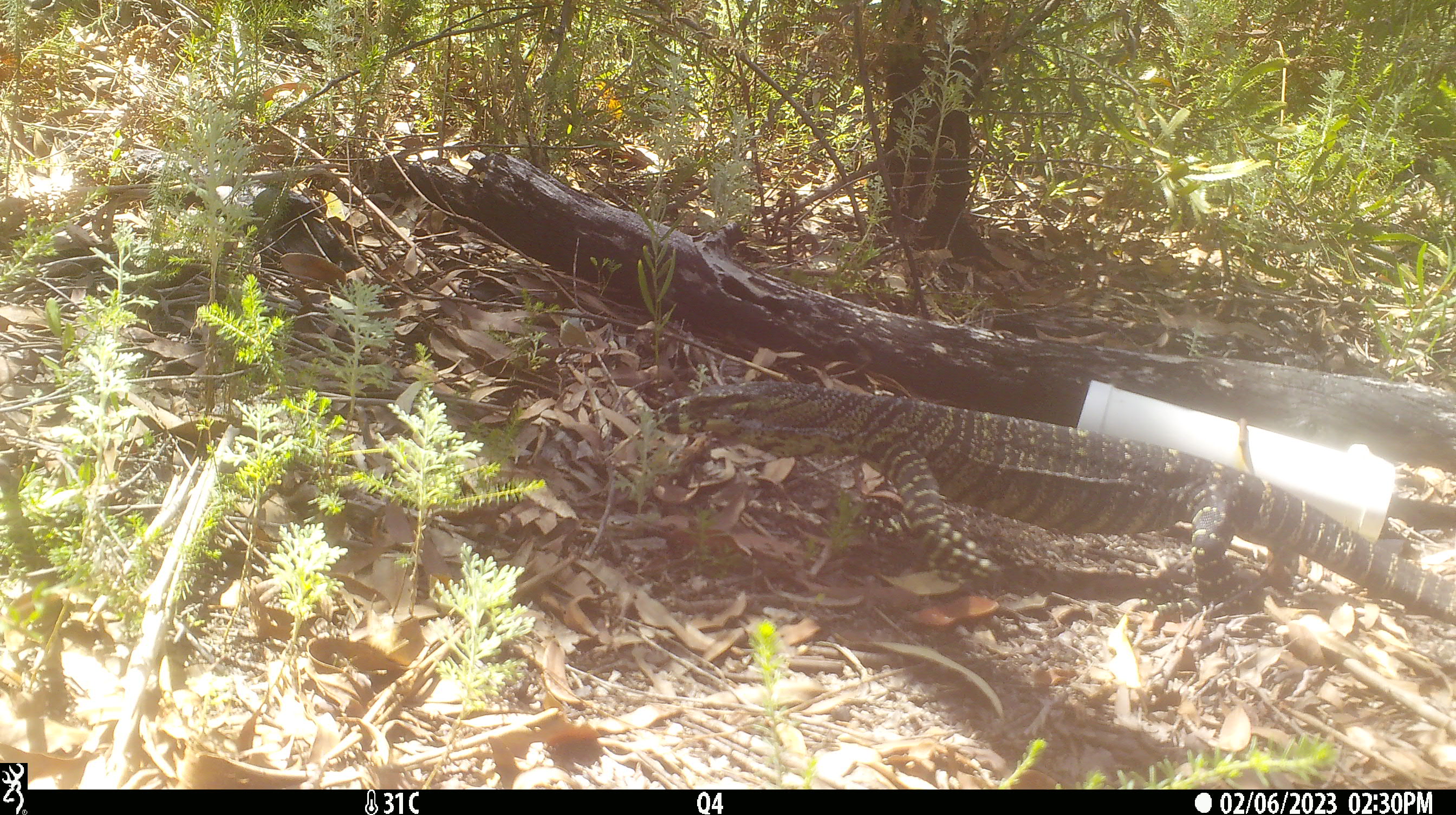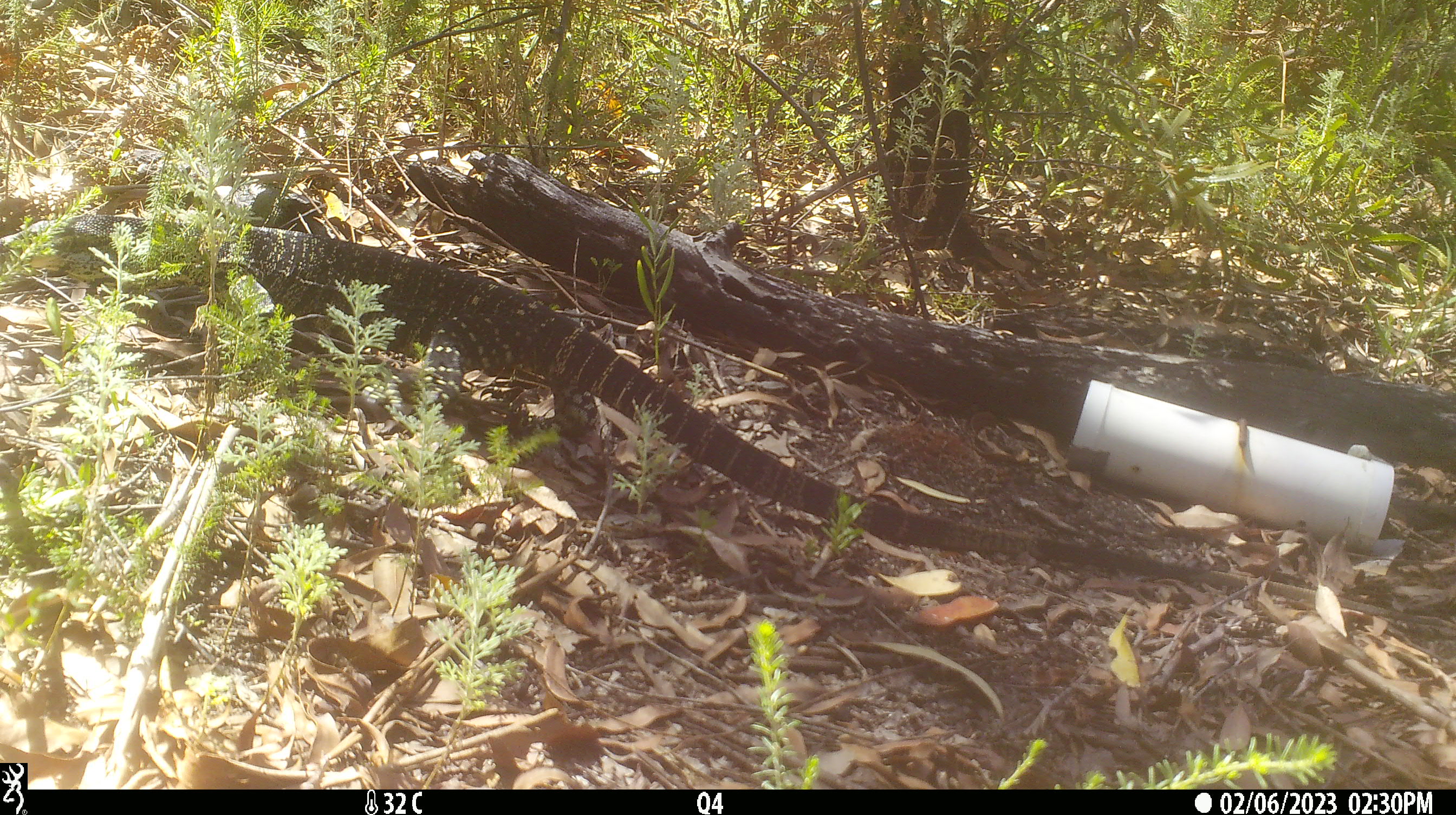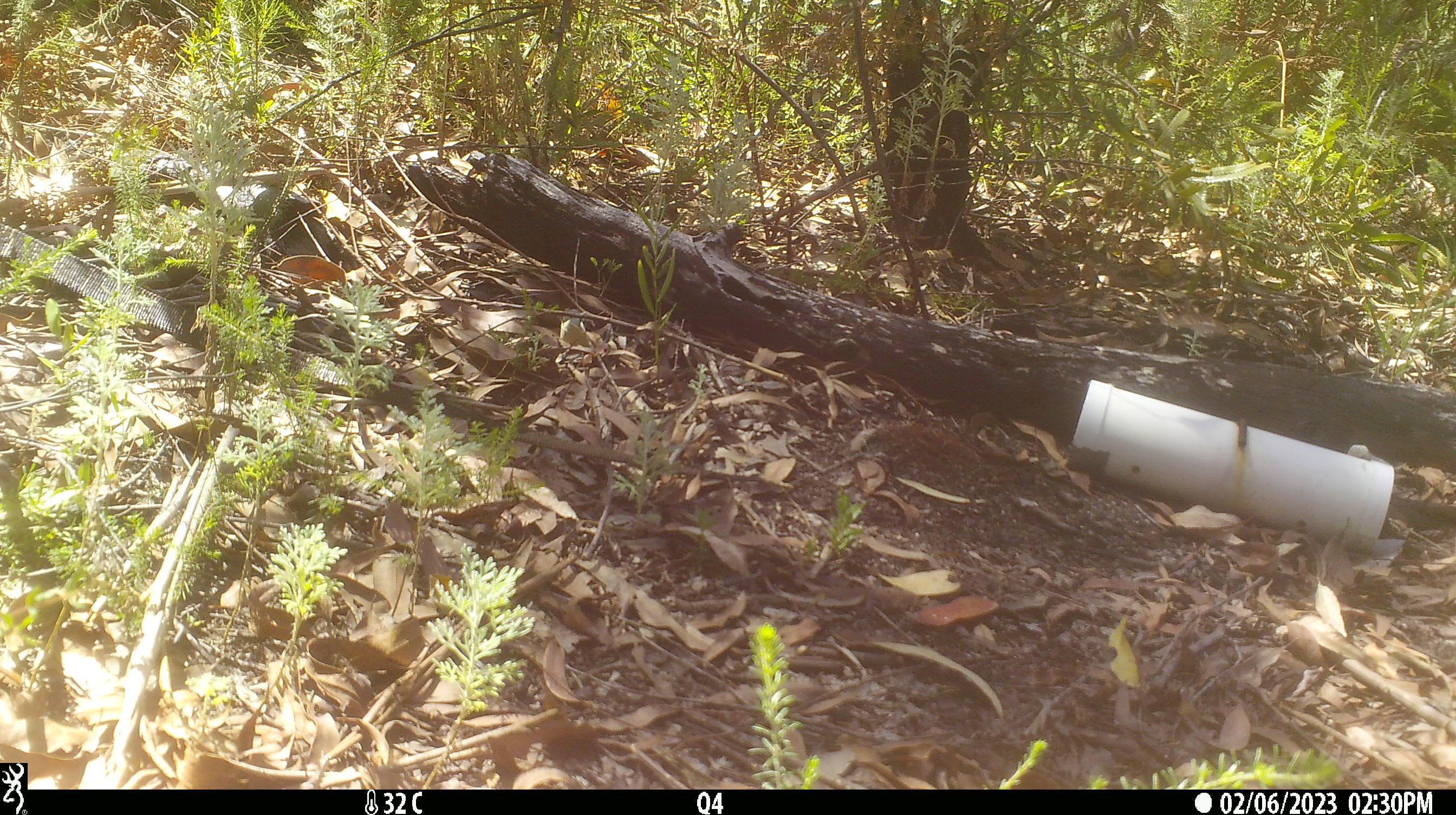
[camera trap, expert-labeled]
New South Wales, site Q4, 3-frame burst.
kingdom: Animalia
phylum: Chordata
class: Reptilia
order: Squamata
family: Varanidae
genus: Varanus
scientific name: Varanus varius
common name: lace monitor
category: goanna